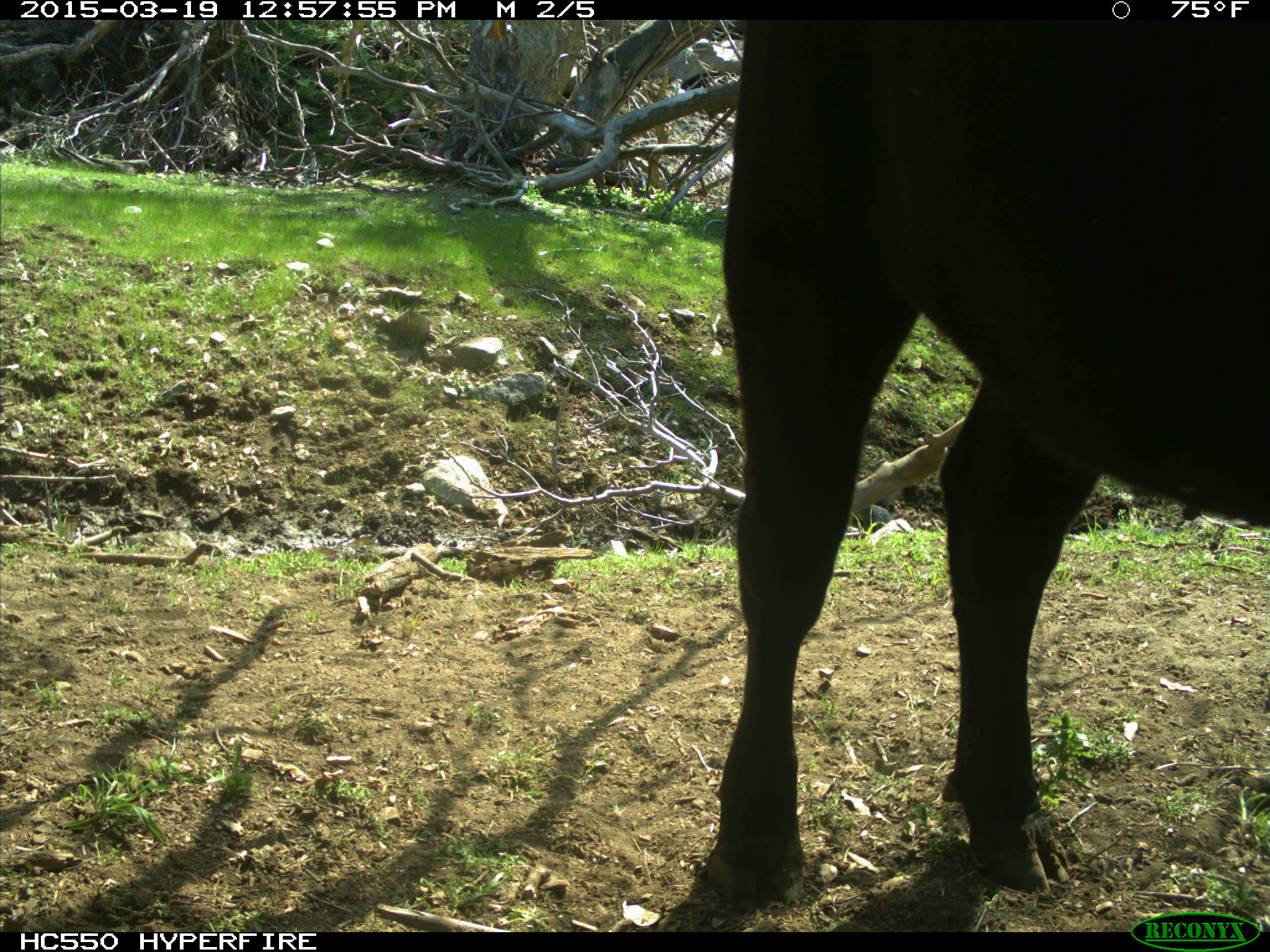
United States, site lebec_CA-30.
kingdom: Animalia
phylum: Chordata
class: Mammalia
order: Artiodactyla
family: Bovidae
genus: Bos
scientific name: Bos taurus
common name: domestic cow